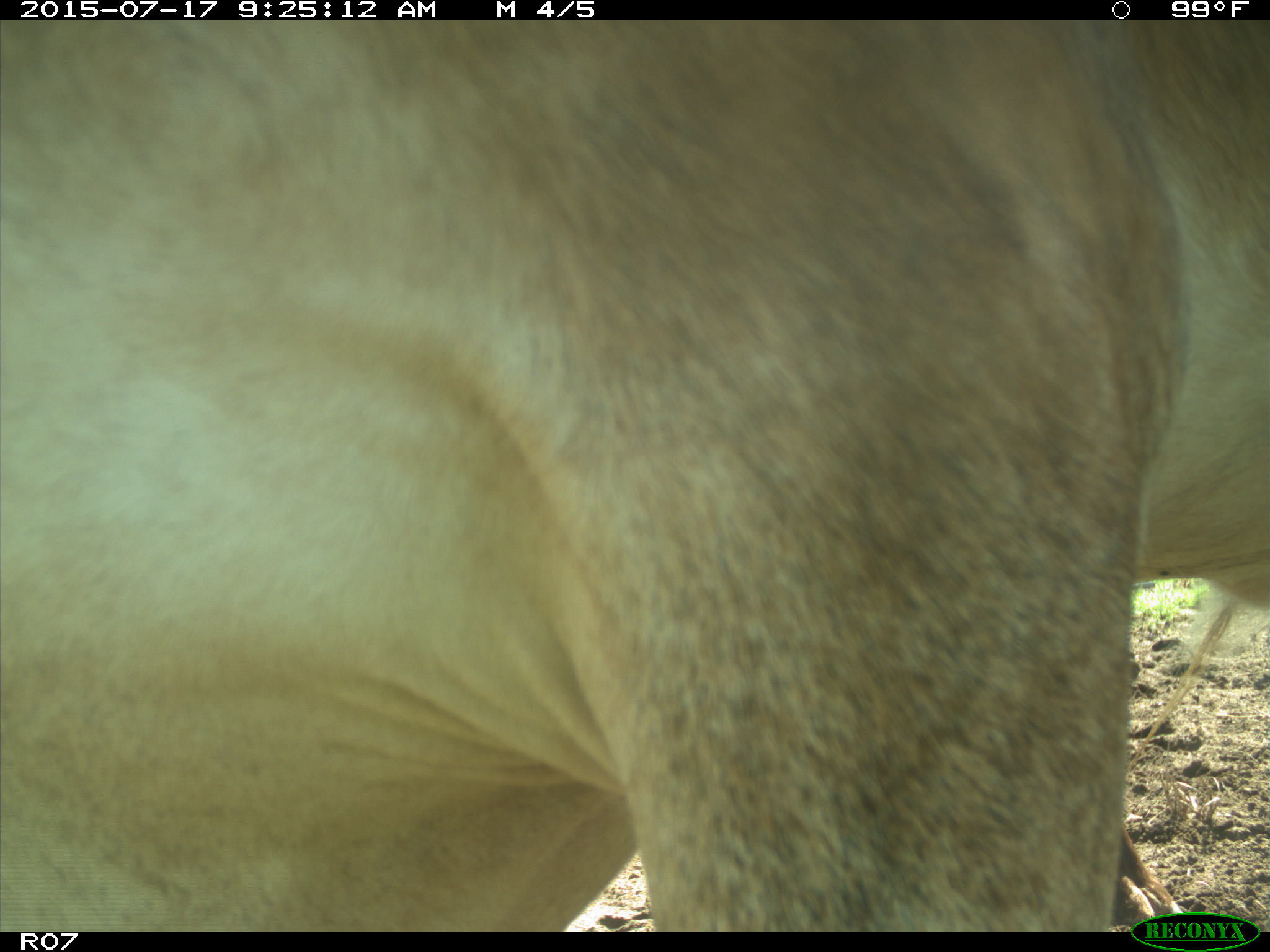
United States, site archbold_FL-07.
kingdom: Animalia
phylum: Chordata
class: Mammalia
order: Artiodactyla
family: Bovidae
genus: Bos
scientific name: Bos taurus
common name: domestic cow